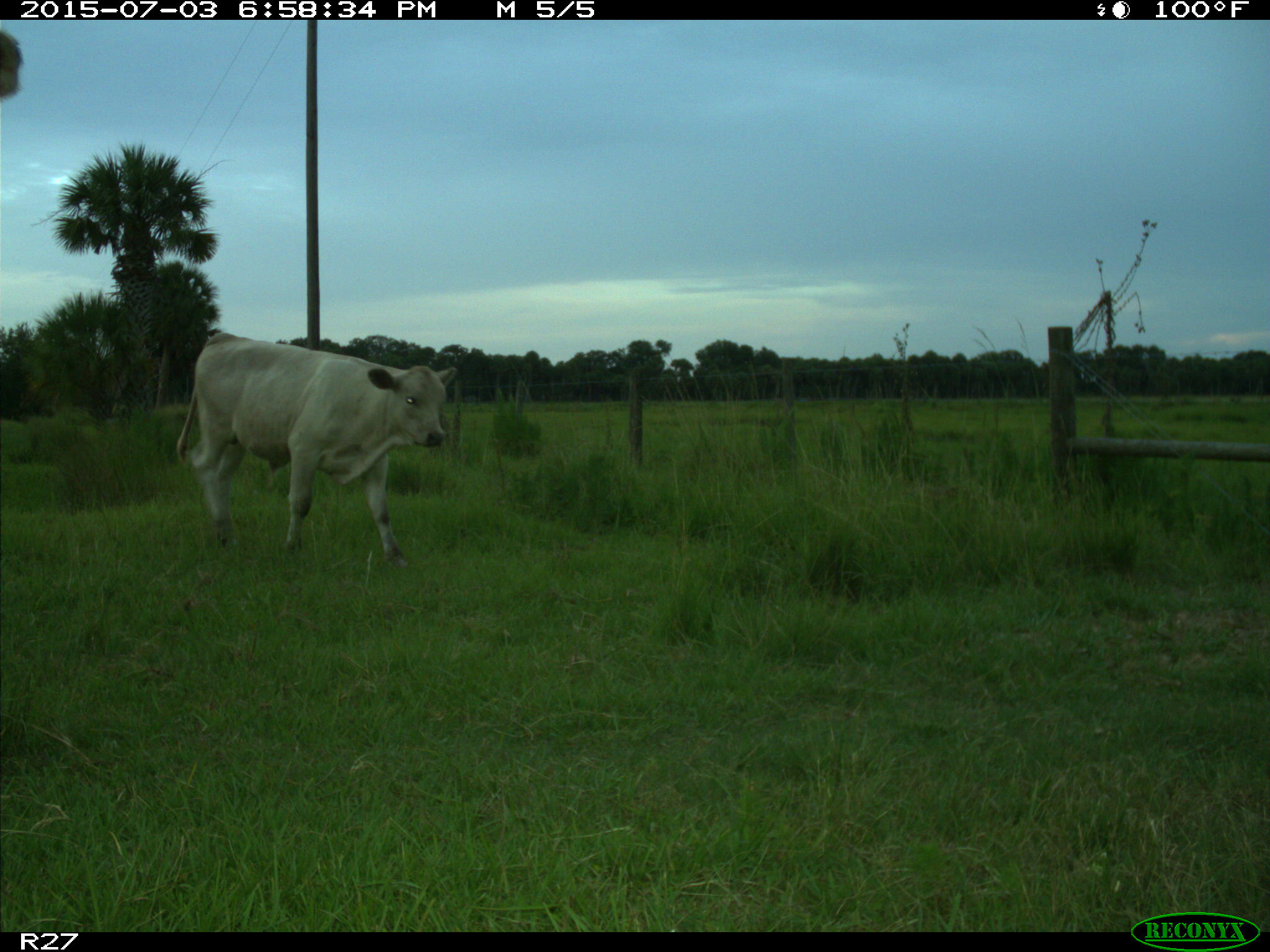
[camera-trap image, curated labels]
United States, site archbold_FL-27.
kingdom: Animalia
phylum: Chordata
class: Mammalia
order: Artiodactyla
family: Bovidae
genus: Bos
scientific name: Bos taurus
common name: domestic cow